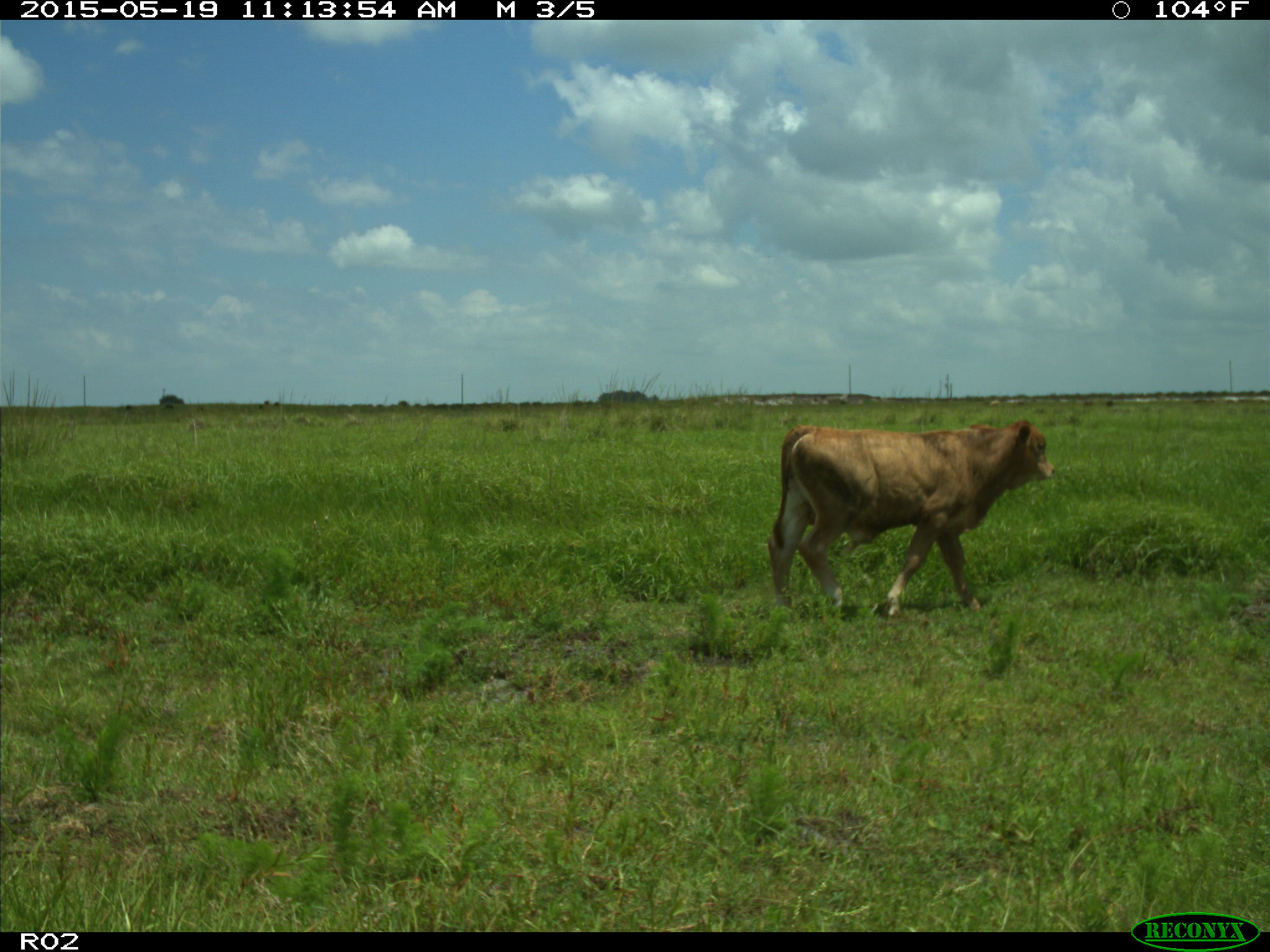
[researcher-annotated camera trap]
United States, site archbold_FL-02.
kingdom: Animalia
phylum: Chordata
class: Mammalia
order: Artiodactyla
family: Bovidae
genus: Bos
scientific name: Bos taurus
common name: domestic cow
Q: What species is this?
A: Bos taurus (domestic cow).